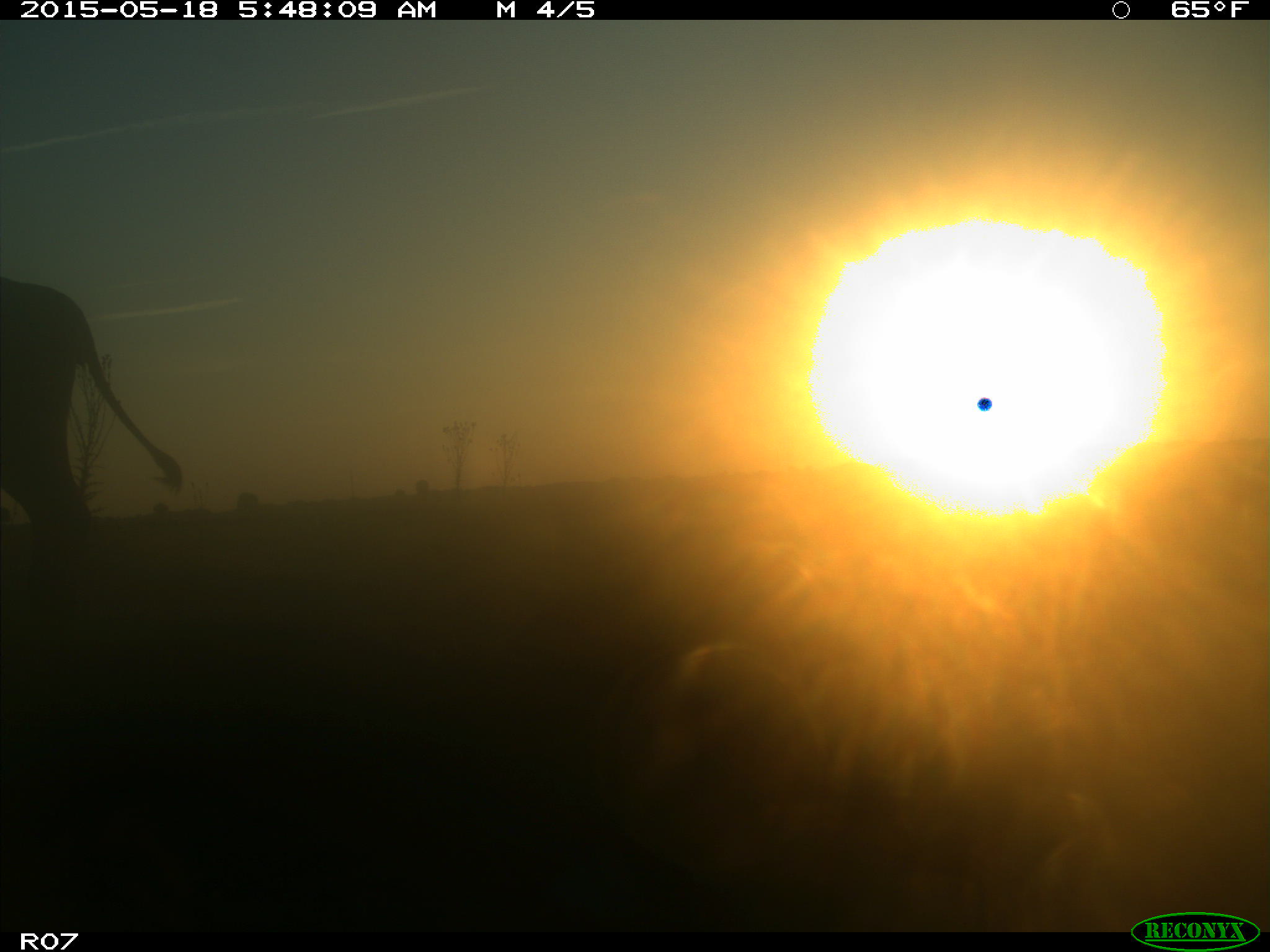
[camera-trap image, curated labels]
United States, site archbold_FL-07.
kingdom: Animalia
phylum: Chordata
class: Mammalia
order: Artiodactyla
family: Bovidae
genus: Bos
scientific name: Bos taurus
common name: domestic cow